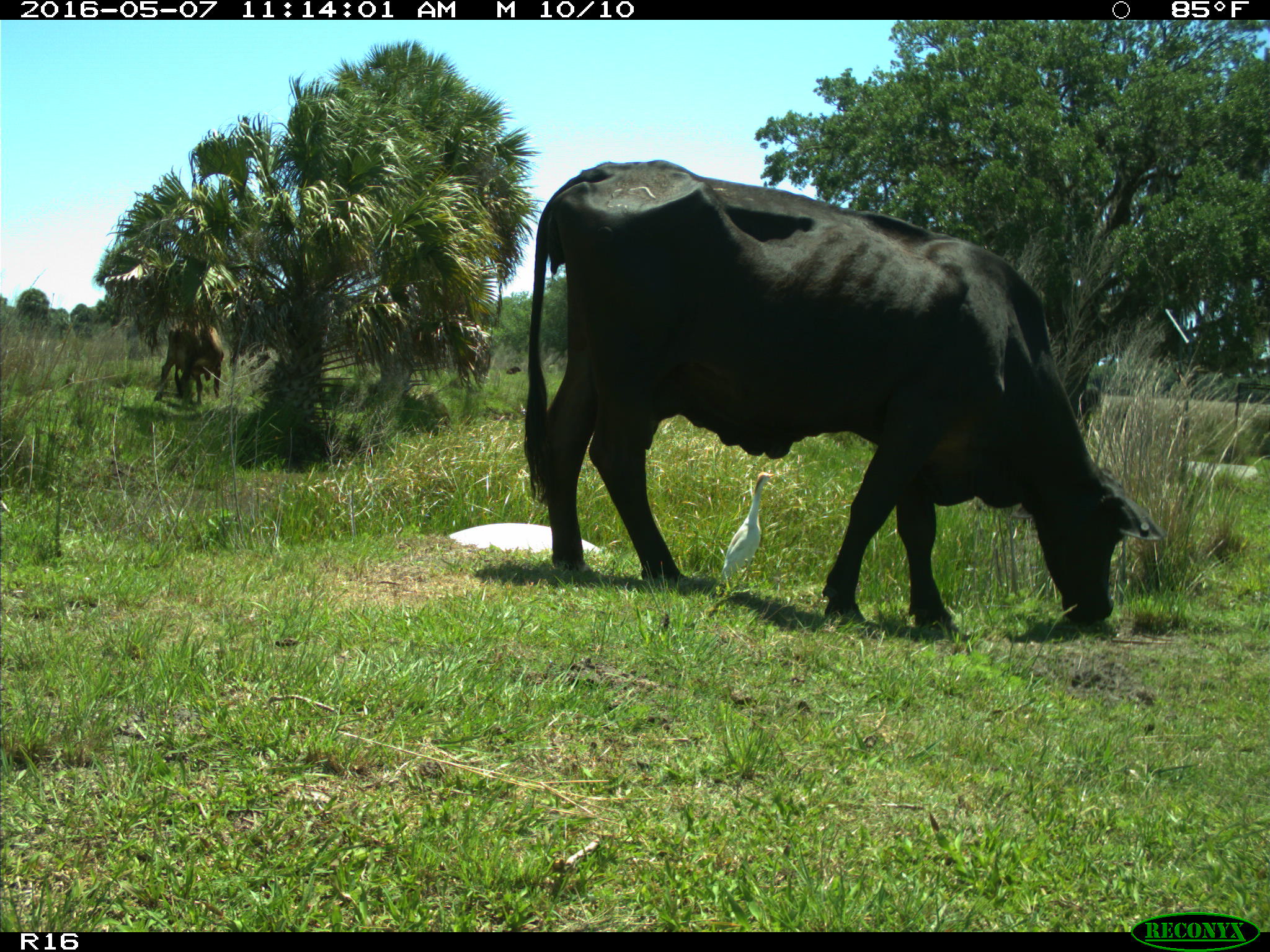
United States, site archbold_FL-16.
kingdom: Animalia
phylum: Chordata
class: Mammalia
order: Artiodactyla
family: Bovidae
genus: Bos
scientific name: Bos taurus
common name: domestic cow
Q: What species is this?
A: Bos taurus (domestic cow).